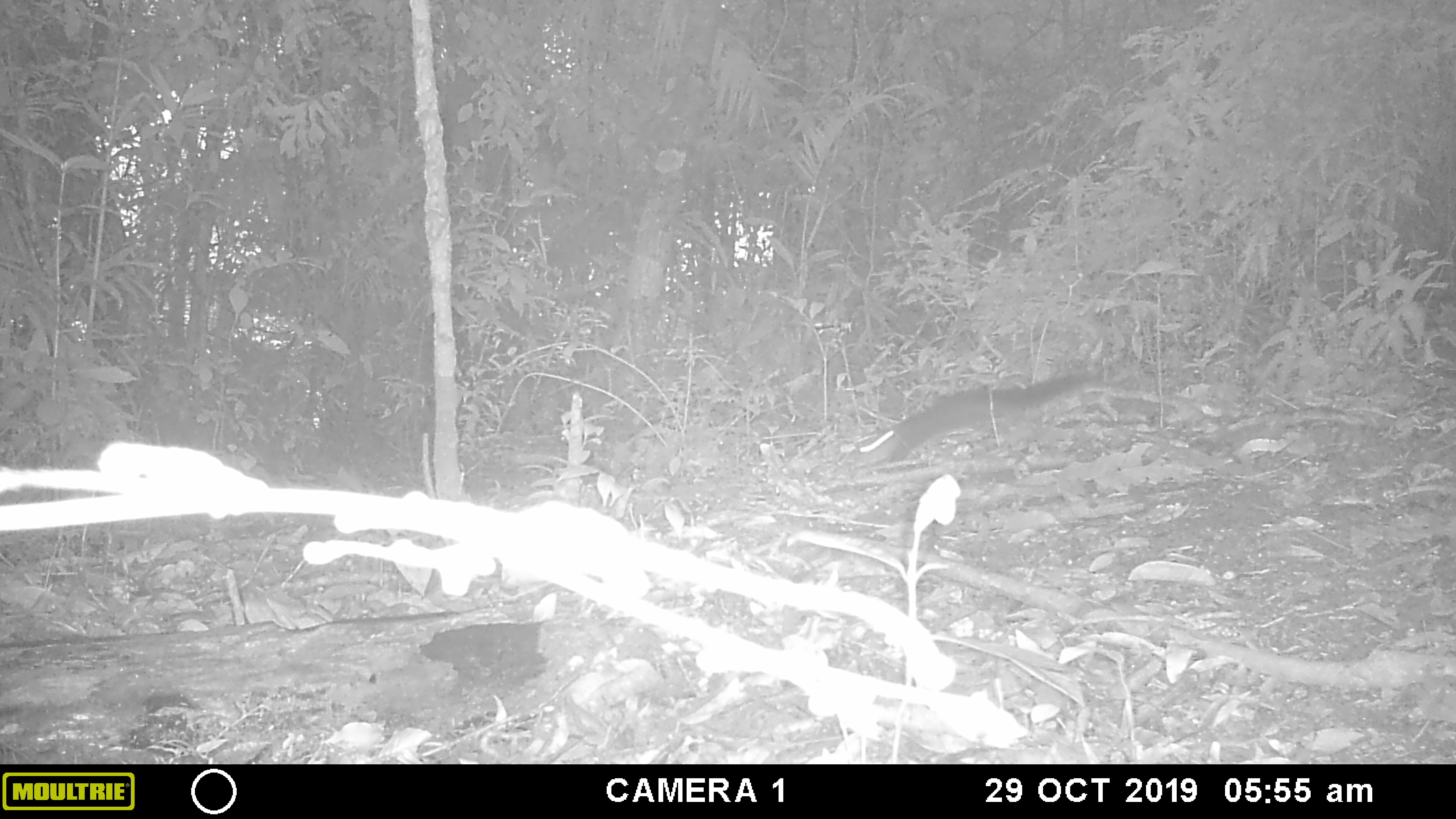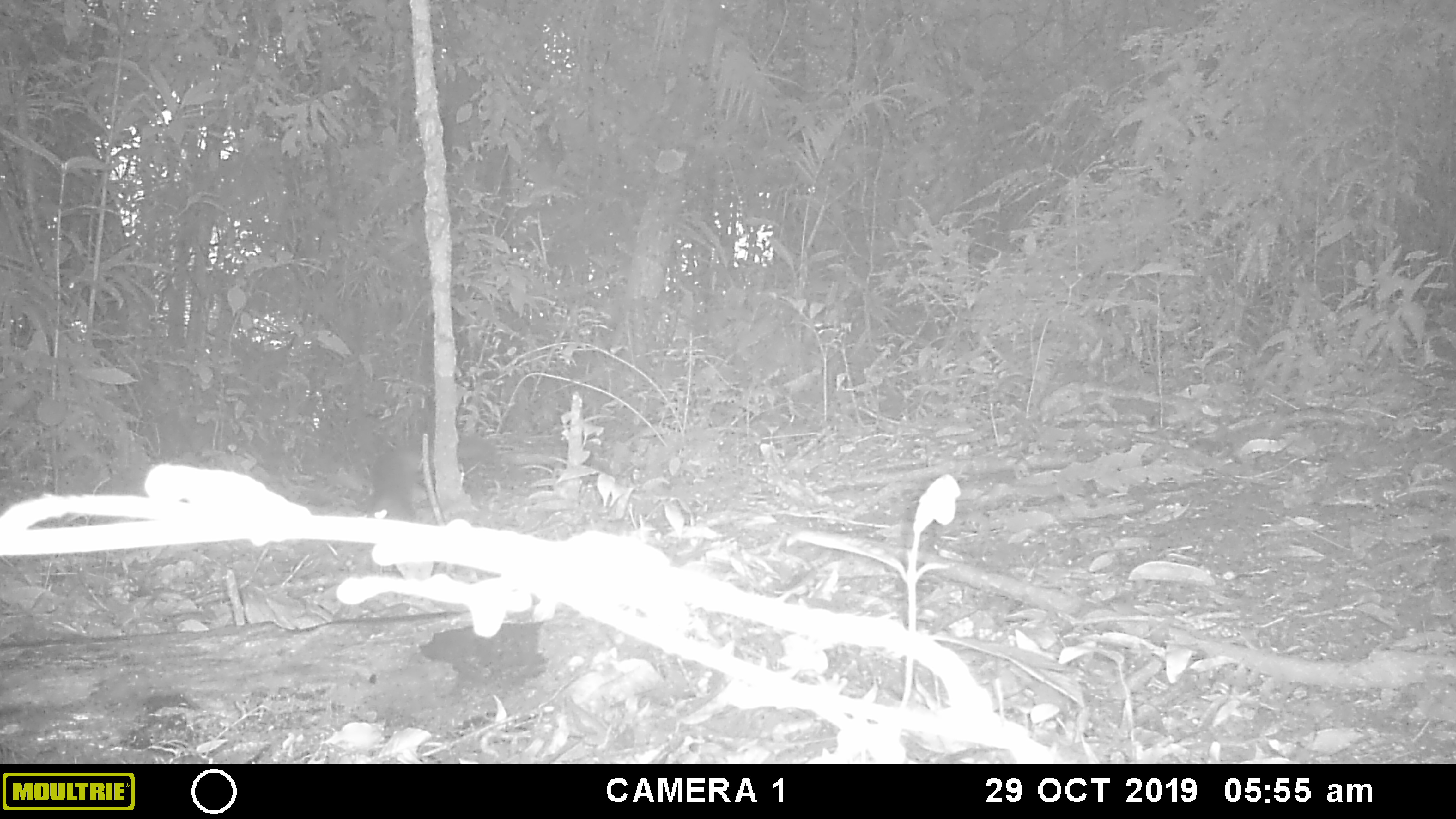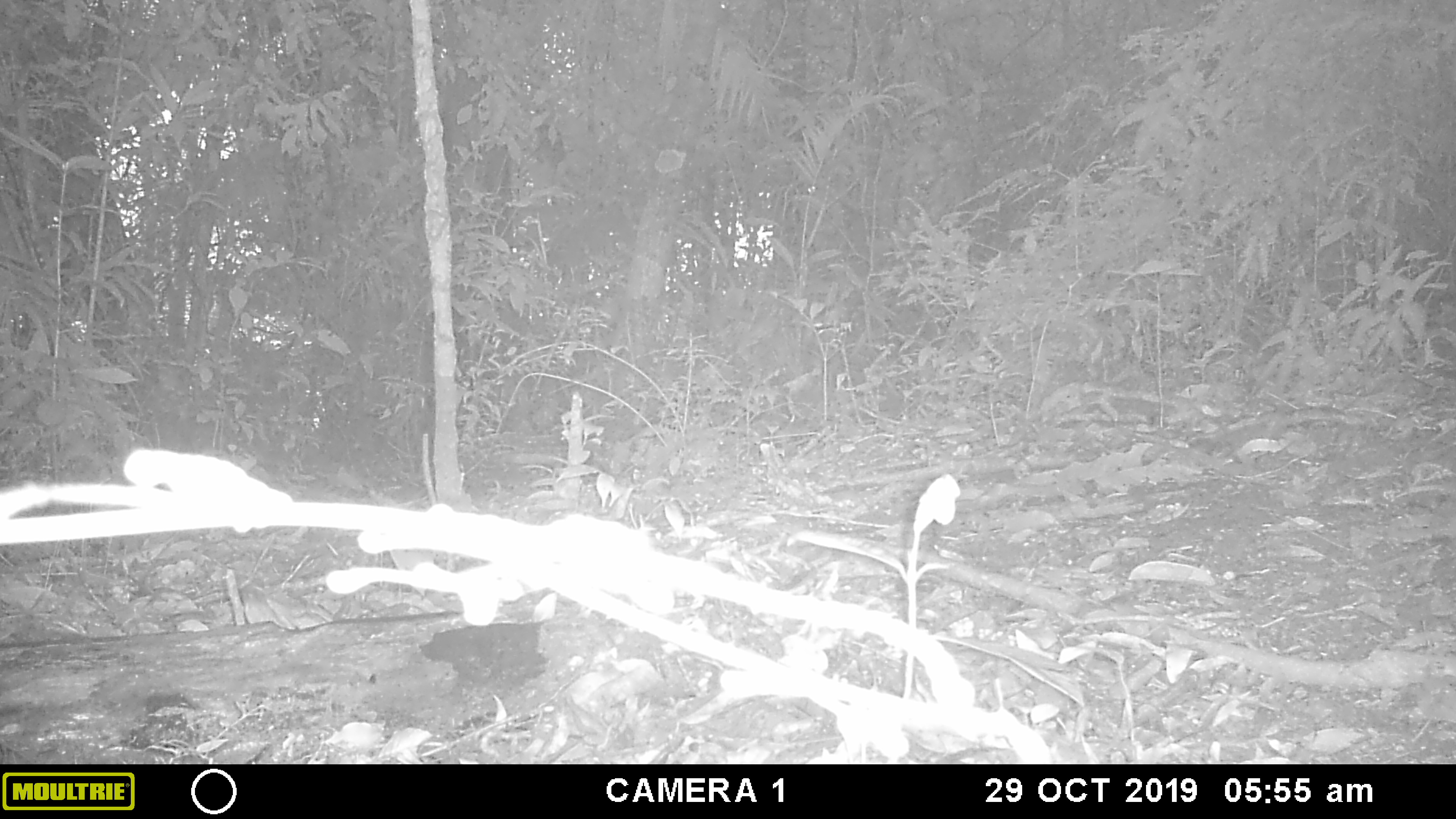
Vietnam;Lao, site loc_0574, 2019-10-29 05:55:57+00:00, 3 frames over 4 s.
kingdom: Animalia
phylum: Chordata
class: Mammalia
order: Rodentia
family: Sciuridae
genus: Dremomys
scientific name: Dremomys rufigenis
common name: red-cheeked squirrel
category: red cheeked squirrel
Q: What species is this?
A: Red cheeked squirrel (red-cheeked squirrel) (Dremomys rufigenis).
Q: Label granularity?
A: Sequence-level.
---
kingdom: Animalia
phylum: Chordata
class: Mammalia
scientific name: Mammalia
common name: mammal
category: unidentified small mammal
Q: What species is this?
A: Unidentified small mammal (mammal) (Mammalia).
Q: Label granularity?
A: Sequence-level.